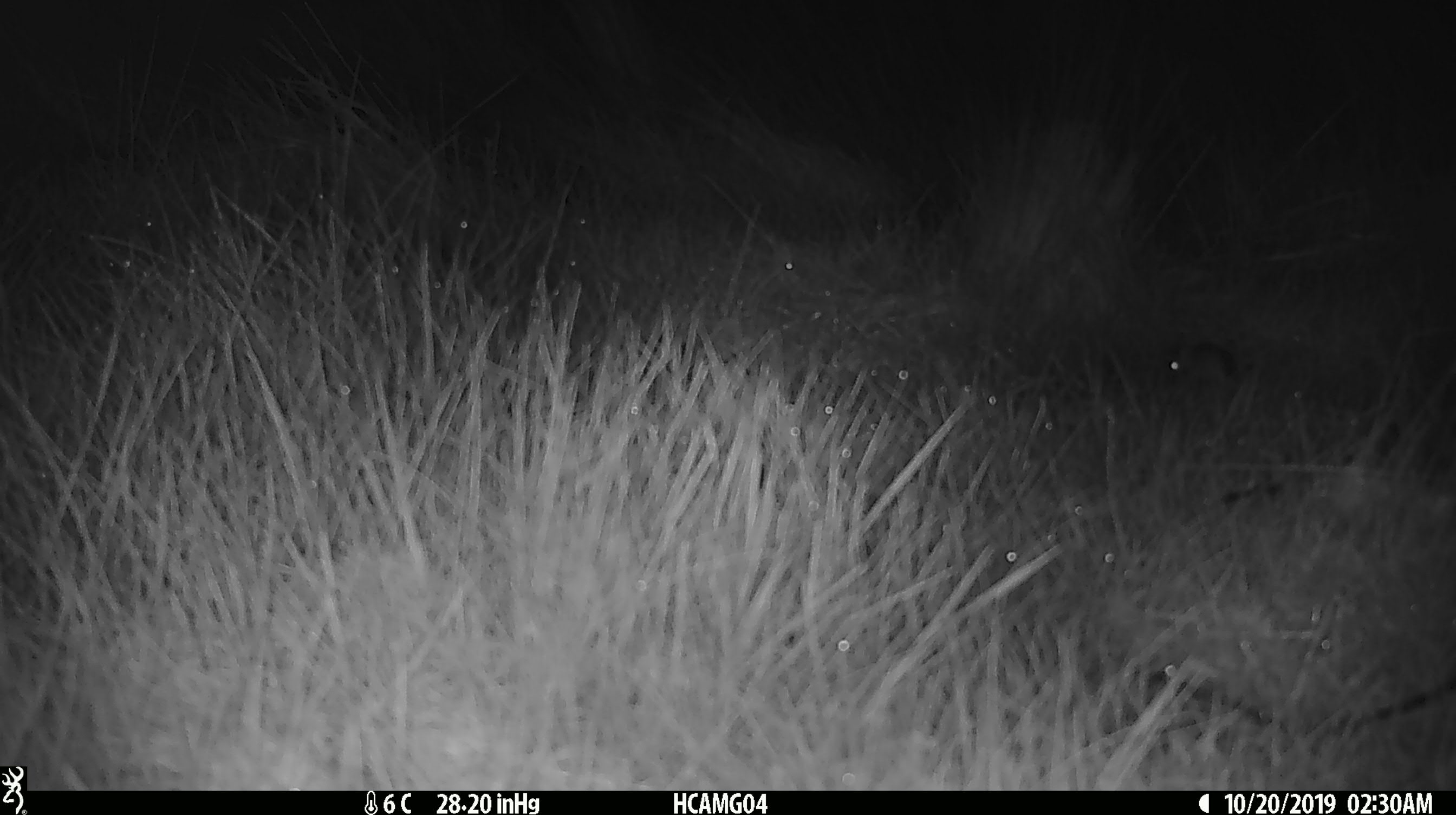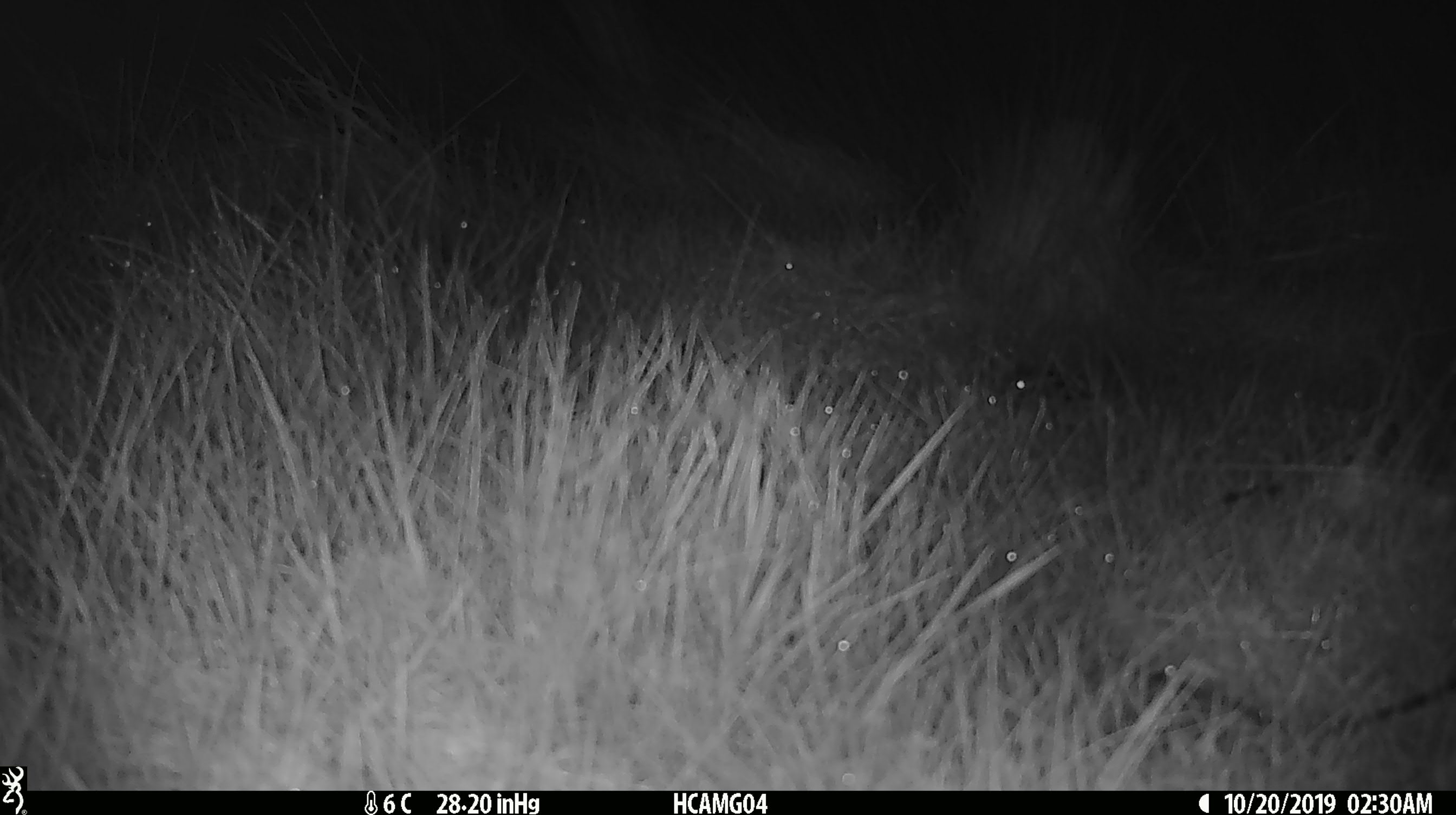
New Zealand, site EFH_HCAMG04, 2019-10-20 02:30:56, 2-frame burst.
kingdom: Animalia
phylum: Chordata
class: Mammalia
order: Rodentia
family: Muridae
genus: Mus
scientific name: Mus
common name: mouse